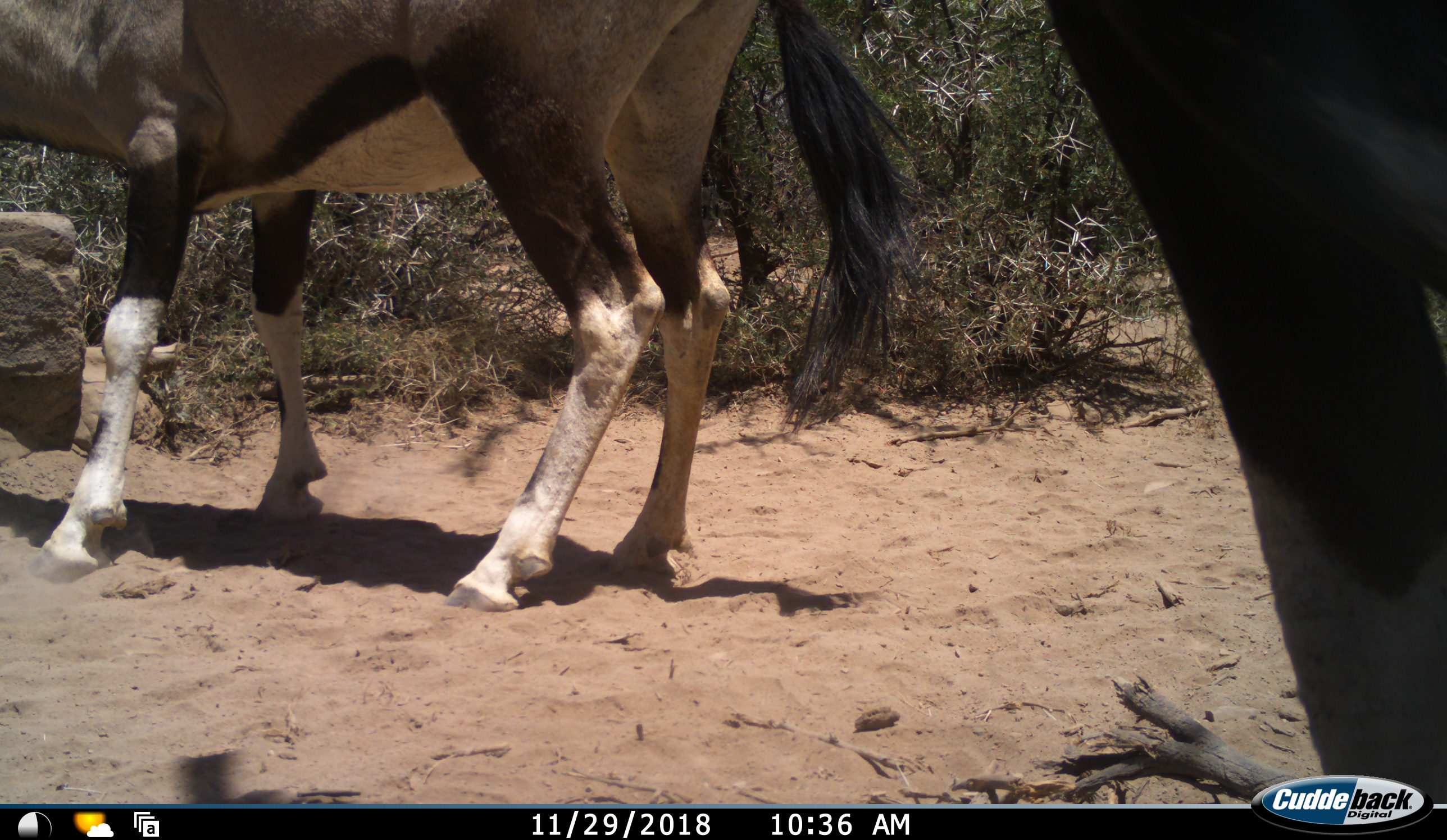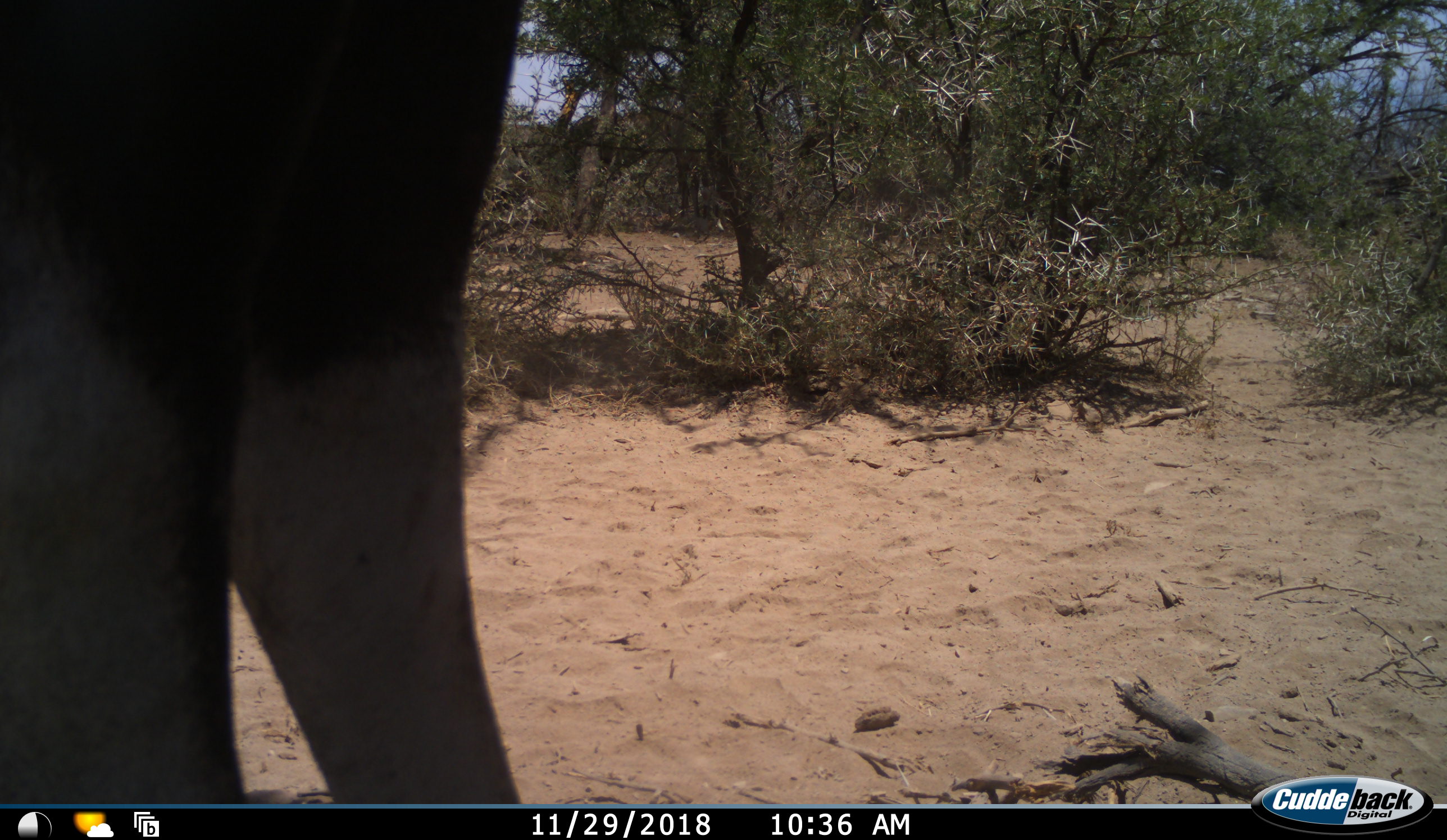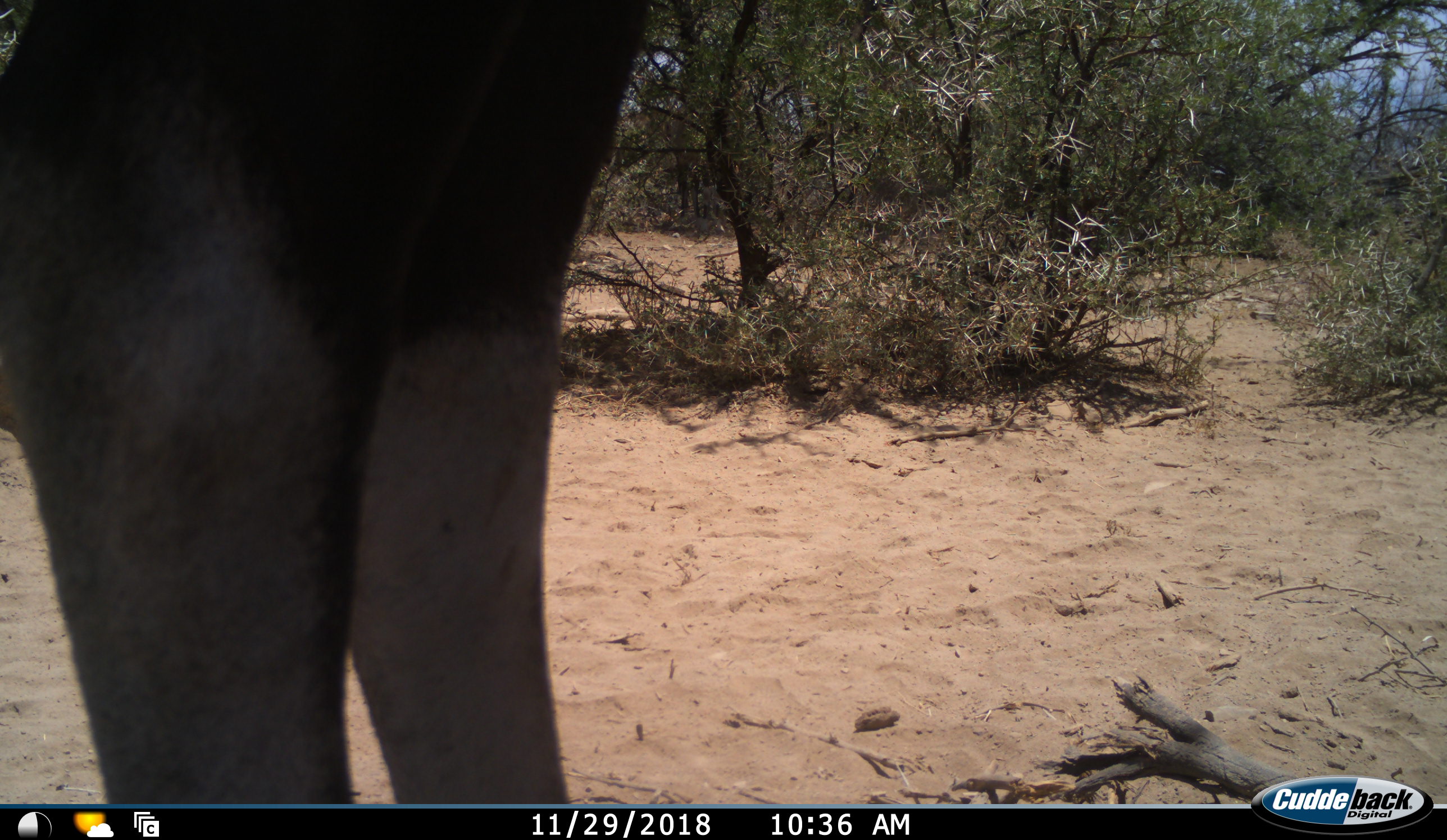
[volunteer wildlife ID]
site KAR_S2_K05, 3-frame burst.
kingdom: Animalia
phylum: Chordata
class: Mammalia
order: Artiodactyla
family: Bovidae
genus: Oryx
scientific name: Oryx gazella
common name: gemsbok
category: oryx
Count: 2.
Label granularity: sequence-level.